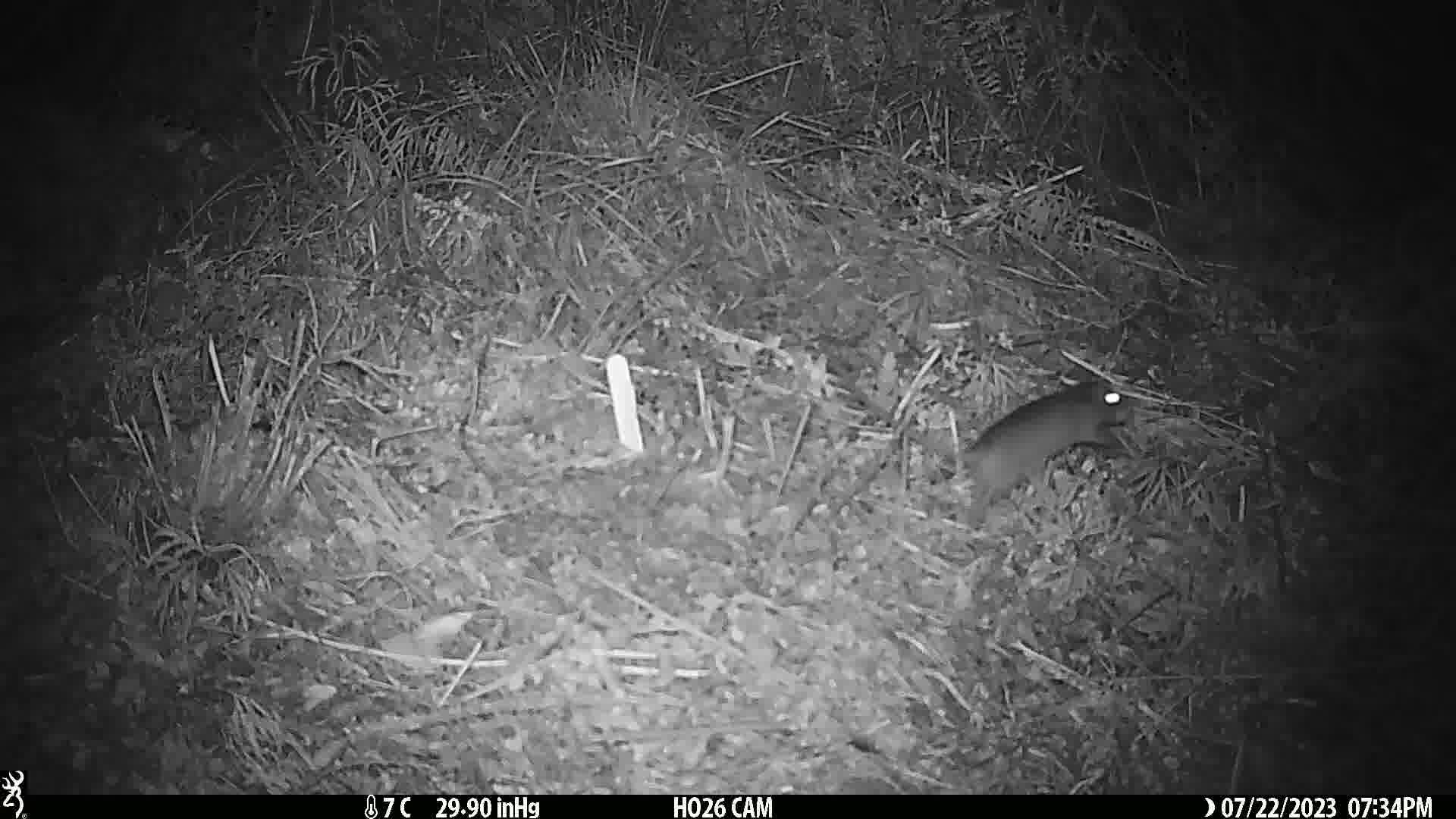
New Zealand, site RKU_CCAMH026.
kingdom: Animalia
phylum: Chordata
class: Mammalia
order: Rodentia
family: Muridae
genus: Rattus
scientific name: Rattus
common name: rat